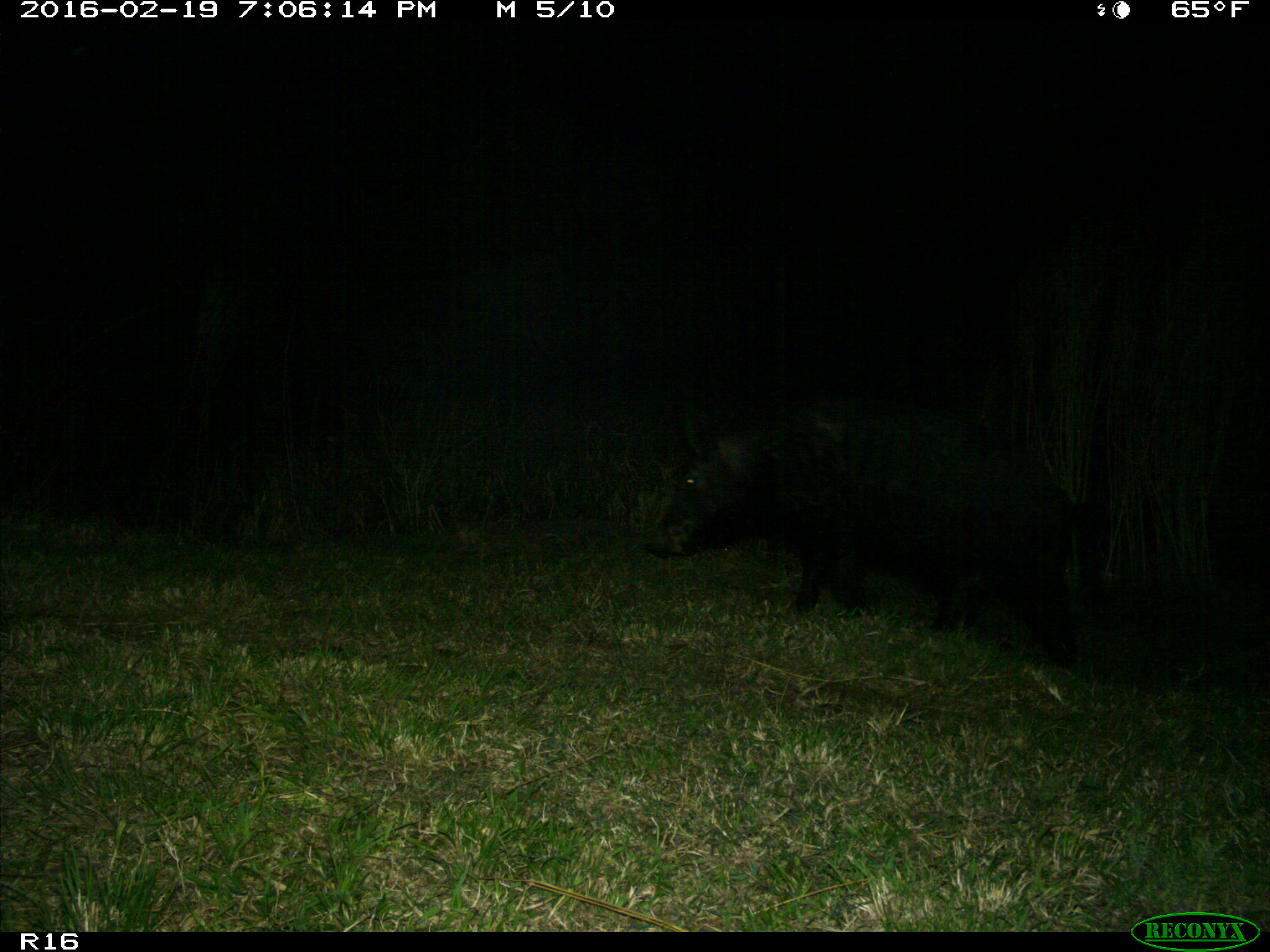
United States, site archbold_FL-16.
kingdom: Animalia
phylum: Chordata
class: Mammalia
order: Artiodactyla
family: Suidae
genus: Sus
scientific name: Sus scrofa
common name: wild boar